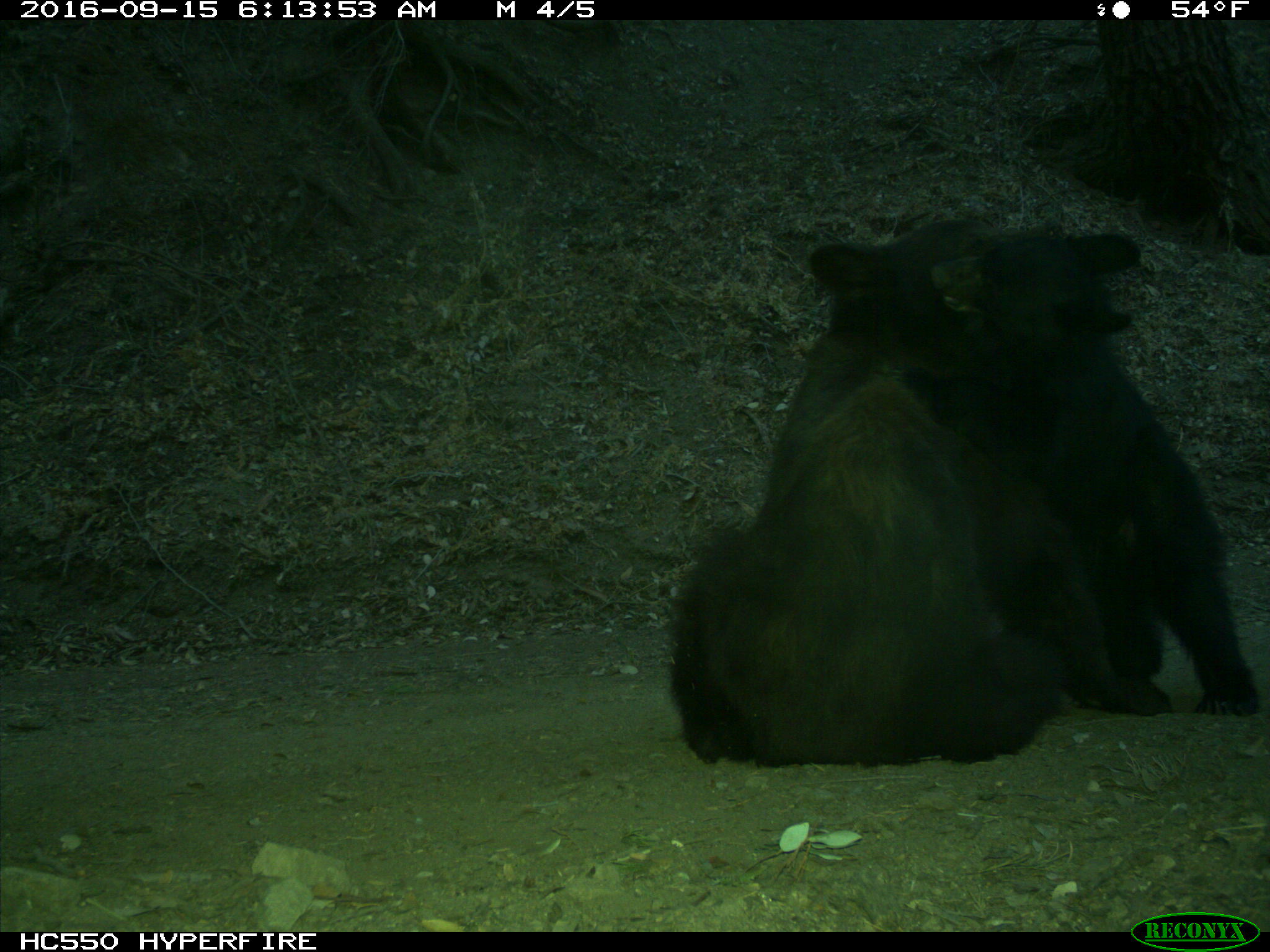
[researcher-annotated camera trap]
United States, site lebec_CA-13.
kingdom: Animalia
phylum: Chordata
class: Mammalia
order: Carnivora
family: Ursidae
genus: Ursus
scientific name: Ursus americanus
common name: american black bear